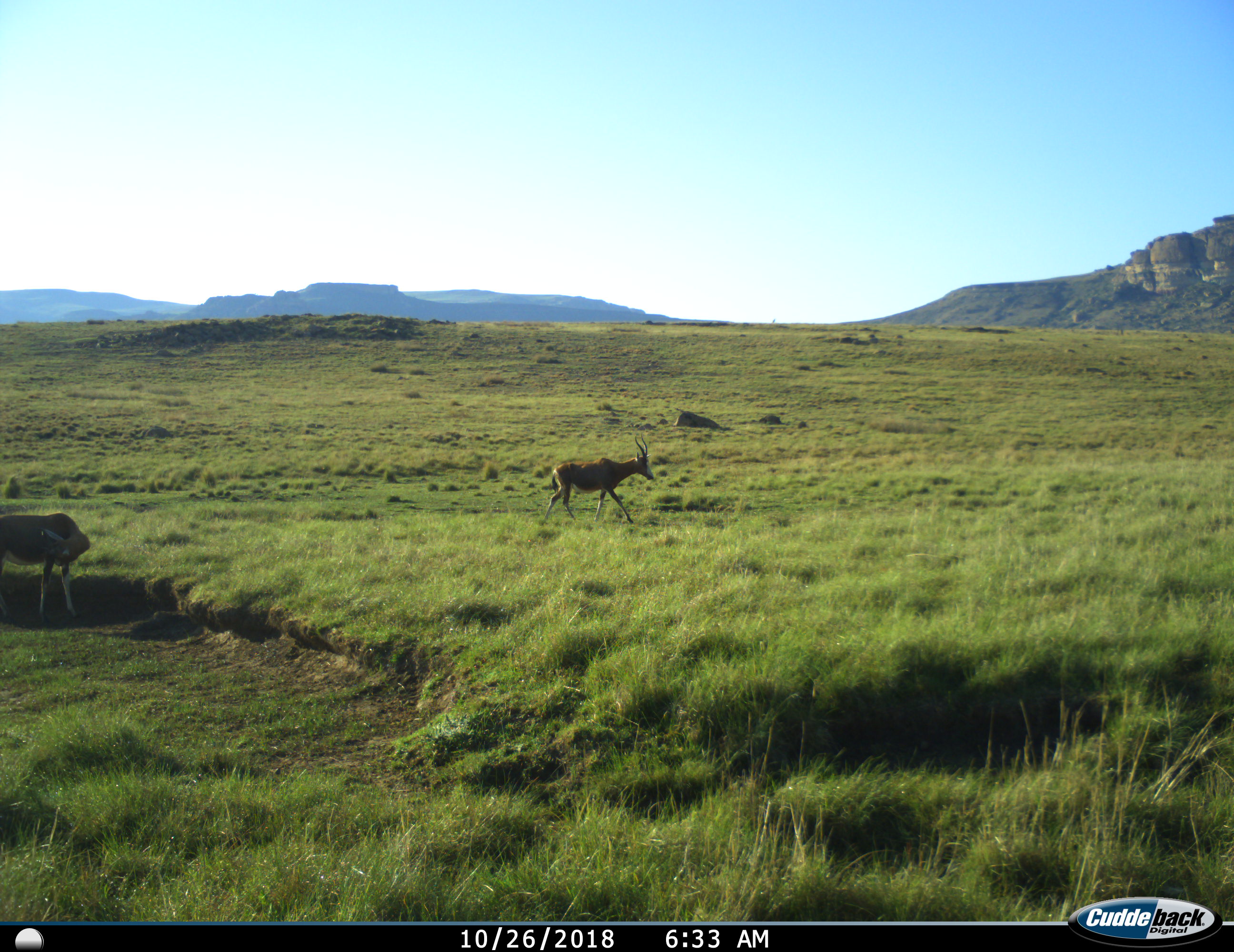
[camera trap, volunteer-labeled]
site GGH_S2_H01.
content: unidentified animal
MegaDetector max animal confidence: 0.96